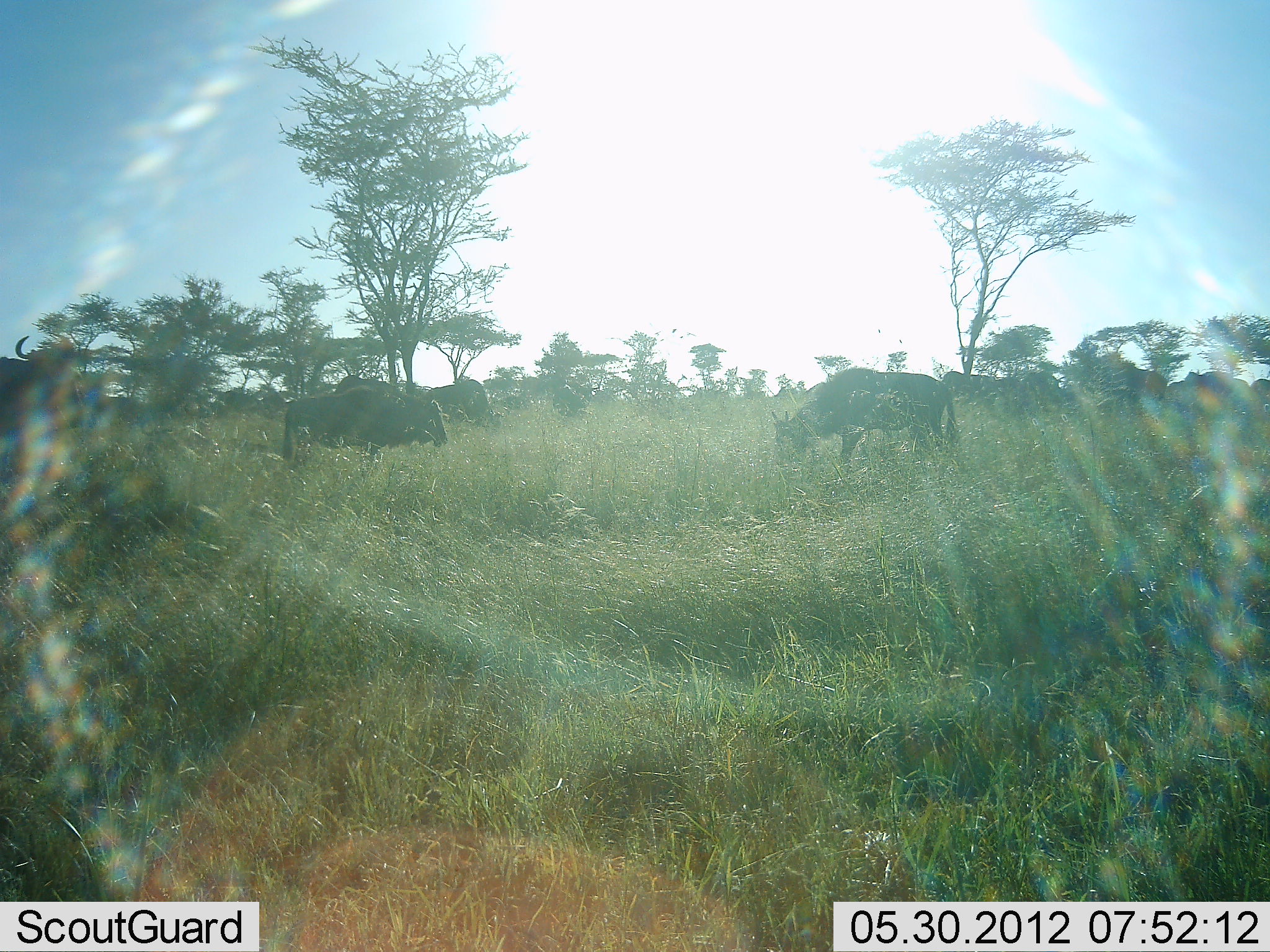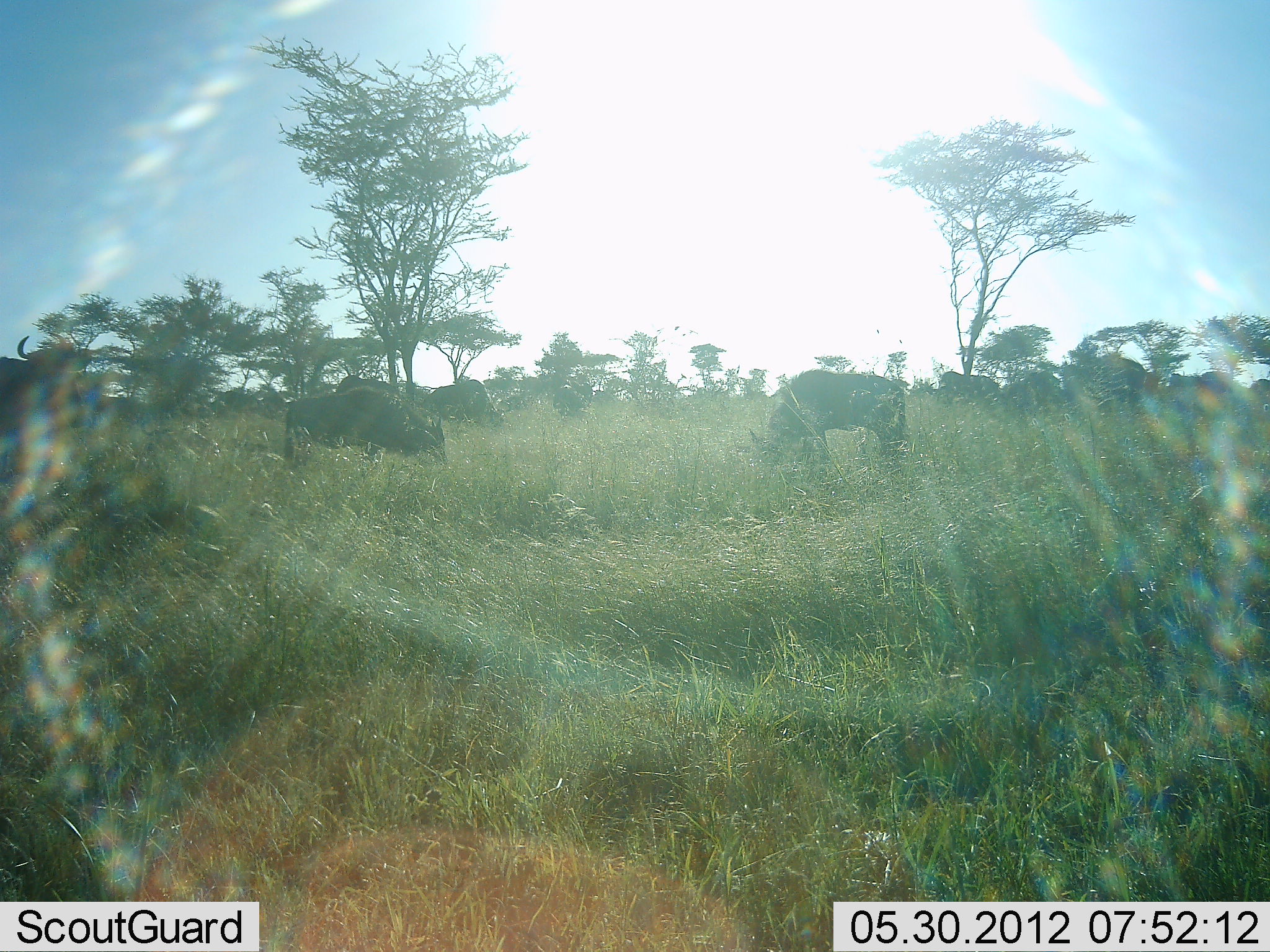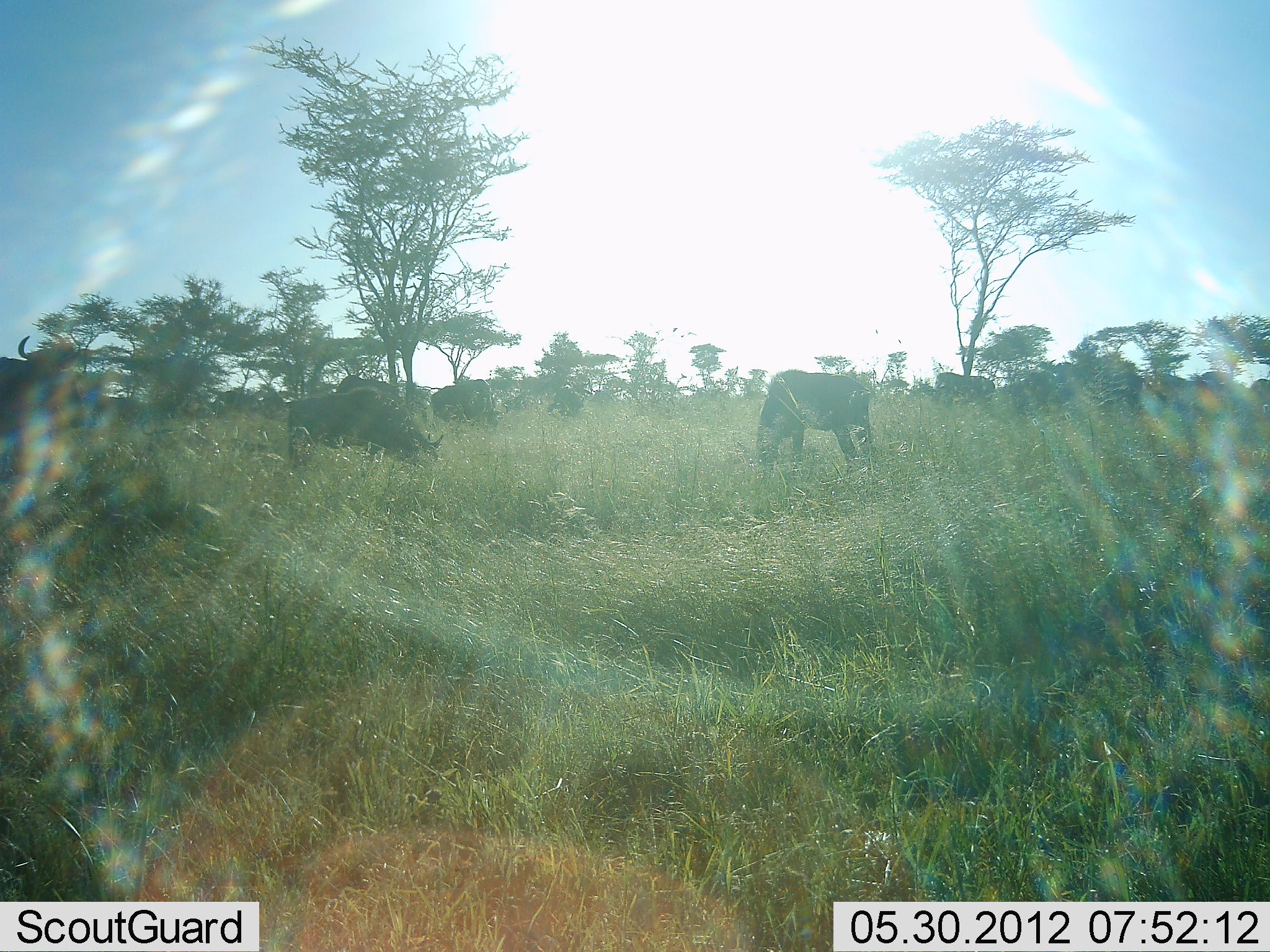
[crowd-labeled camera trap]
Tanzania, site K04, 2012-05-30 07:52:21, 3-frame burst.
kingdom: Animalia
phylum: Chordata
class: Mammalia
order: Artiodactyla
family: Bovidae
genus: Connochaetes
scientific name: Connochaetes taurinus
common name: blue wildebeest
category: wildebeest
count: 11-50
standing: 60%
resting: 0%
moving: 30%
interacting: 0%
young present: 0%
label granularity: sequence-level